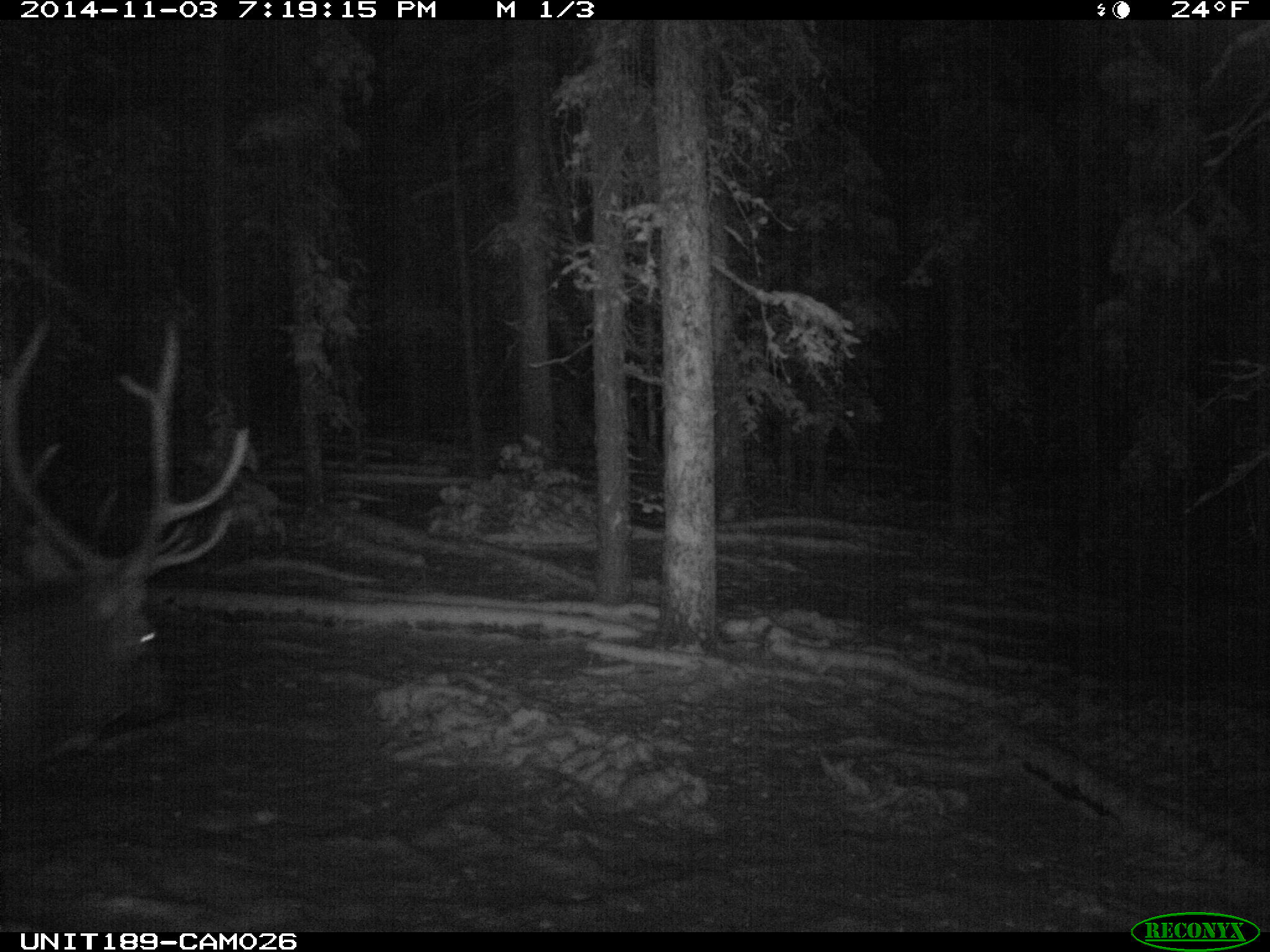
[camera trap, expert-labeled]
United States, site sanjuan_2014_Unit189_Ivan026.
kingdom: Animalia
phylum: Chordata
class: Mammalia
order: Artiodactyla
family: Cervidae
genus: Cervus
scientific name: Cervus elaphus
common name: red deer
Cervus elaphus (red deer).